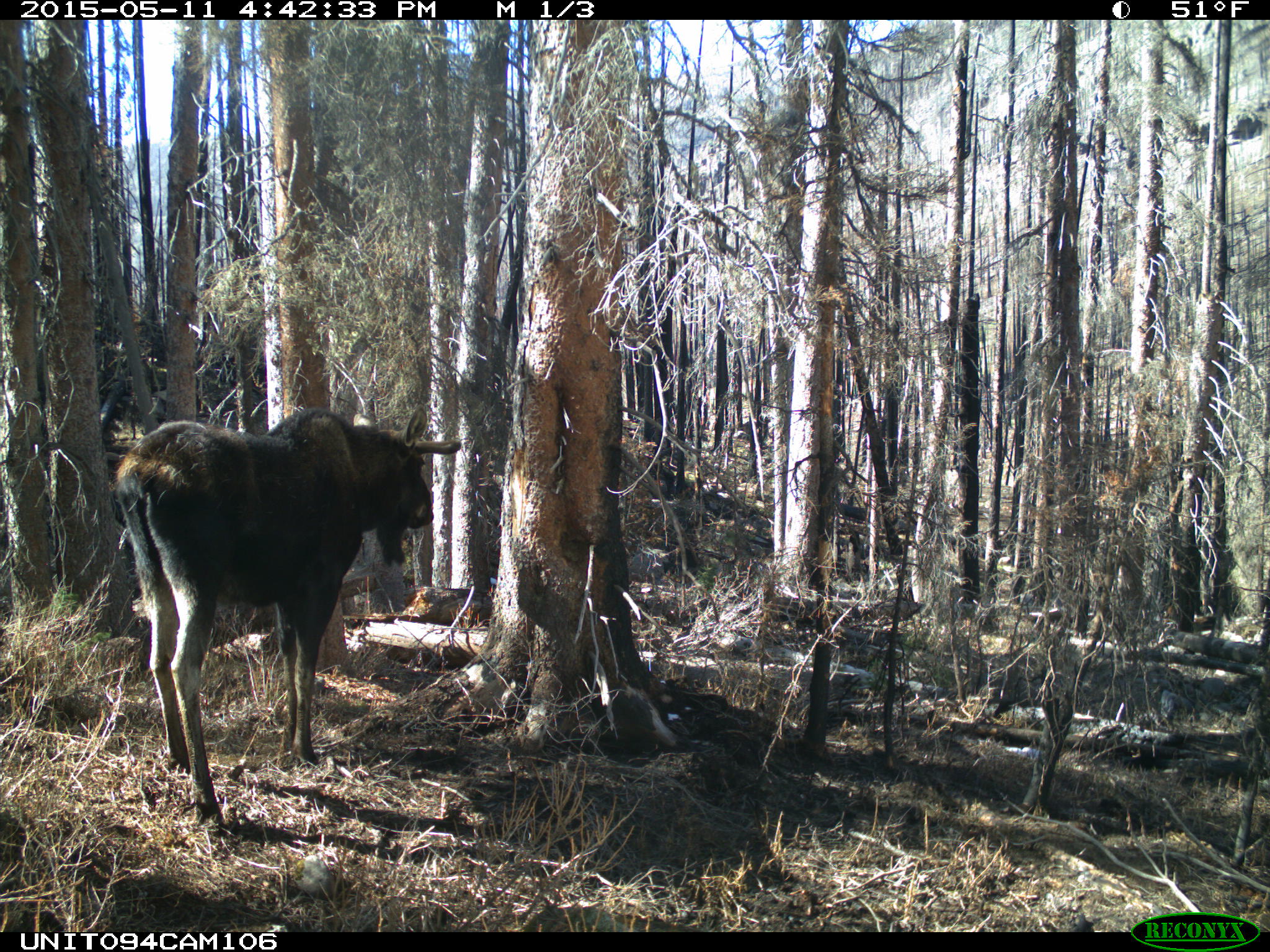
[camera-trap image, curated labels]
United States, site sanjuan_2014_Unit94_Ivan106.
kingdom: Animalia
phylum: Chordata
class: Mammalia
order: Artiodactyla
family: Cervidae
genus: Alces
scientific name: Alces alces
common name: moose